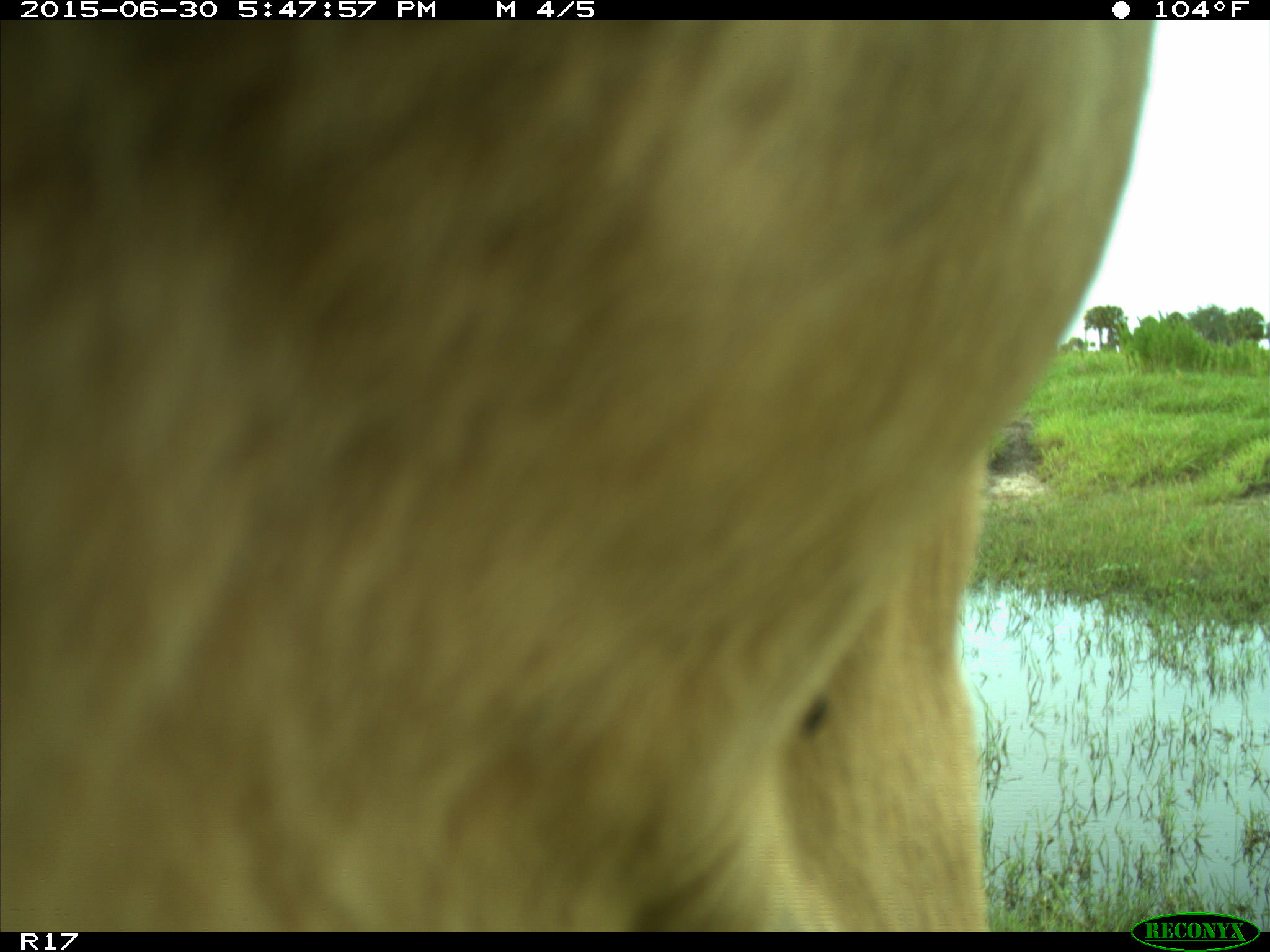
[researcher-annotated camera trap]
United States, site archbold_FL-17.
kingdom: Animalia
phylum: Chordata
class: Mammalia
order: Artiodactyla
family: Bovidae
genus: Bos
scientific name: Bos taurus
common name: domestic cow